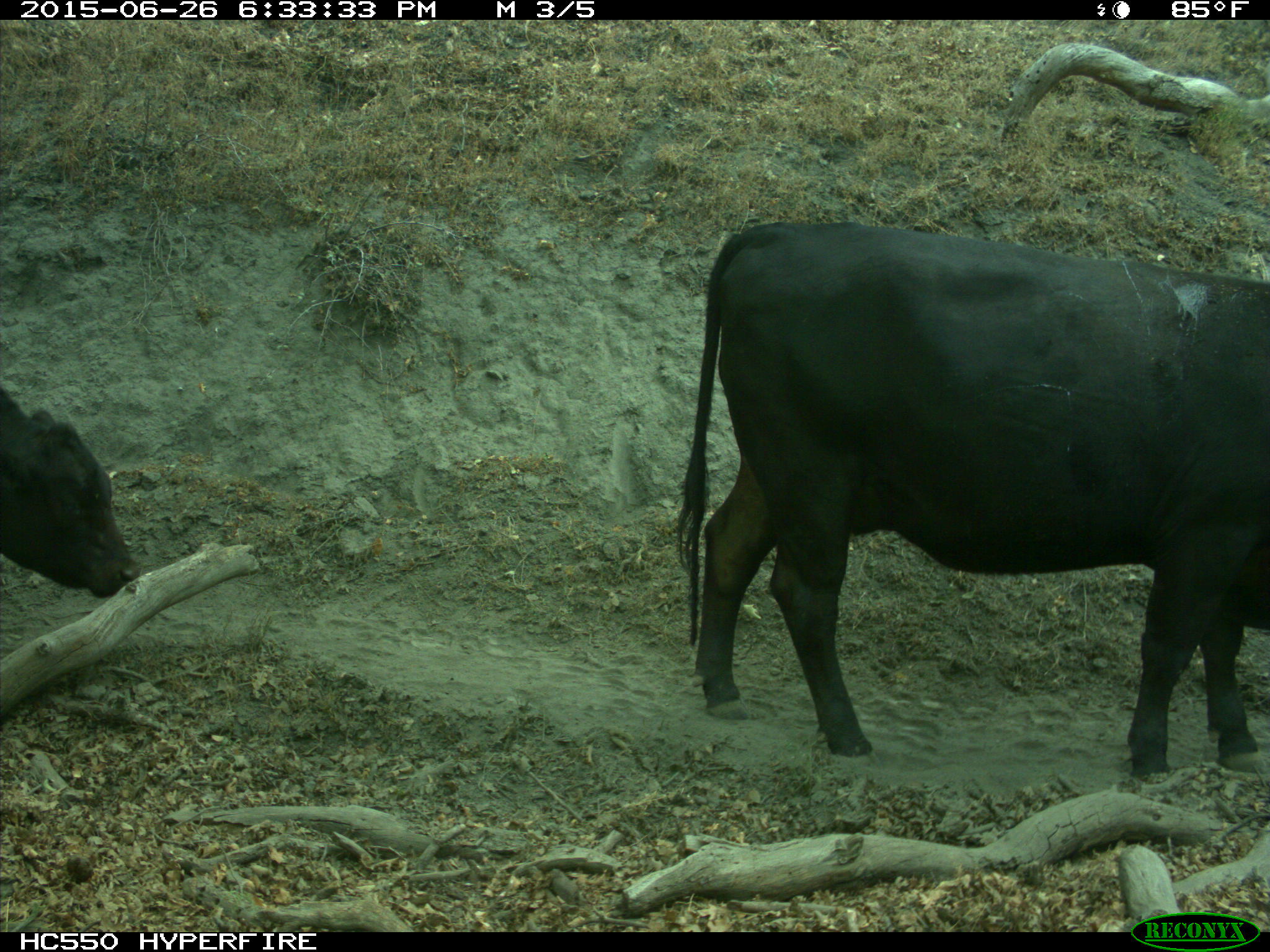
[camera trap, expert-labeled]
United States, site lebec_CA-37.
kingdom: Animalia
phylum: Chordata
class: Mammalia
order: Artiodactyla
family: Bovidae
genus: Bos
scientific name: Bos taurus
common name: domestic cow